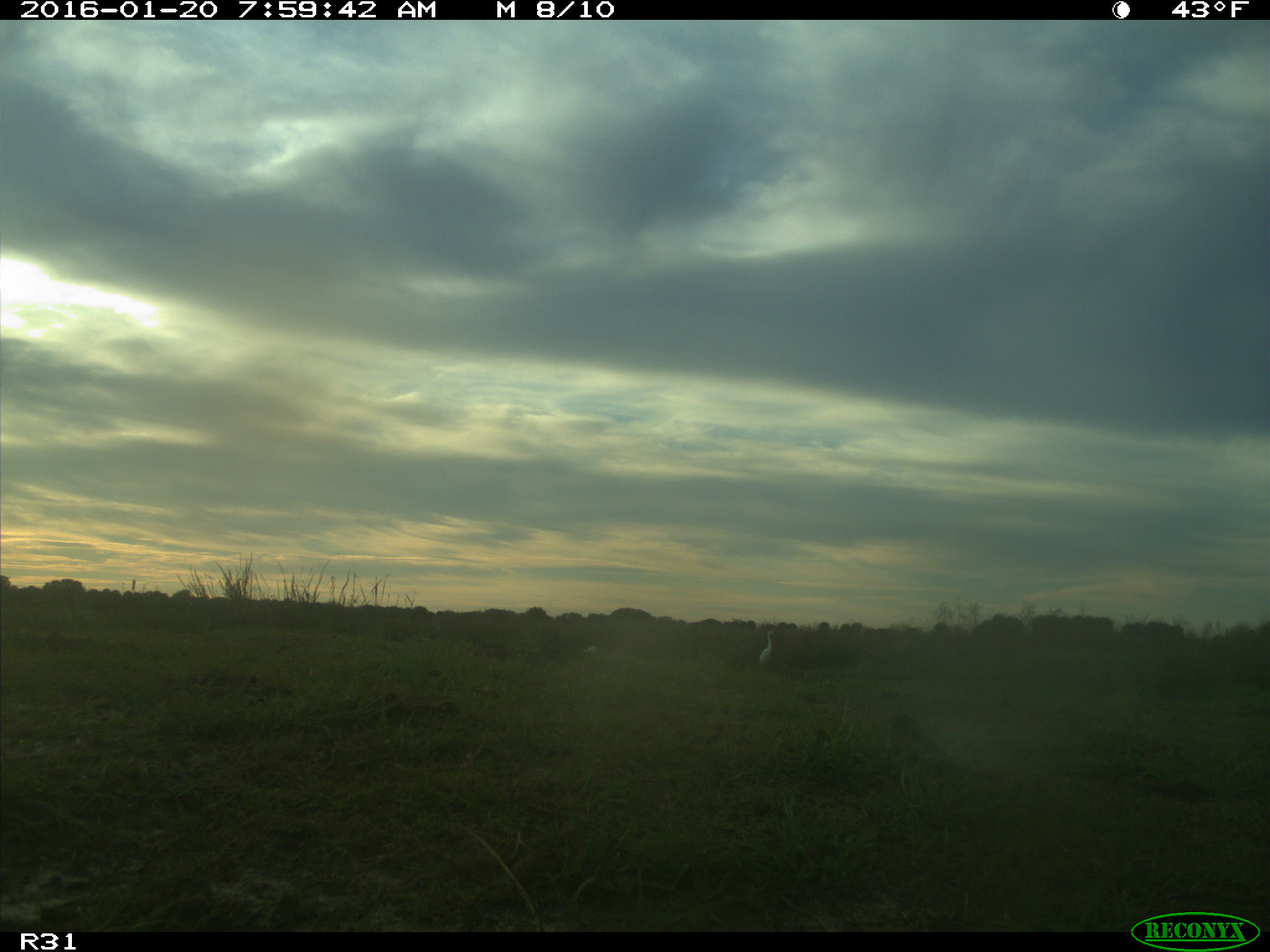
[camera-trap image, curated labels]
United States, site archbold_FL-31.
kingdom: Animalia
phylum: Chordata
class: Aves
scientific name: Aves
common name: birds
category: unidentified bird